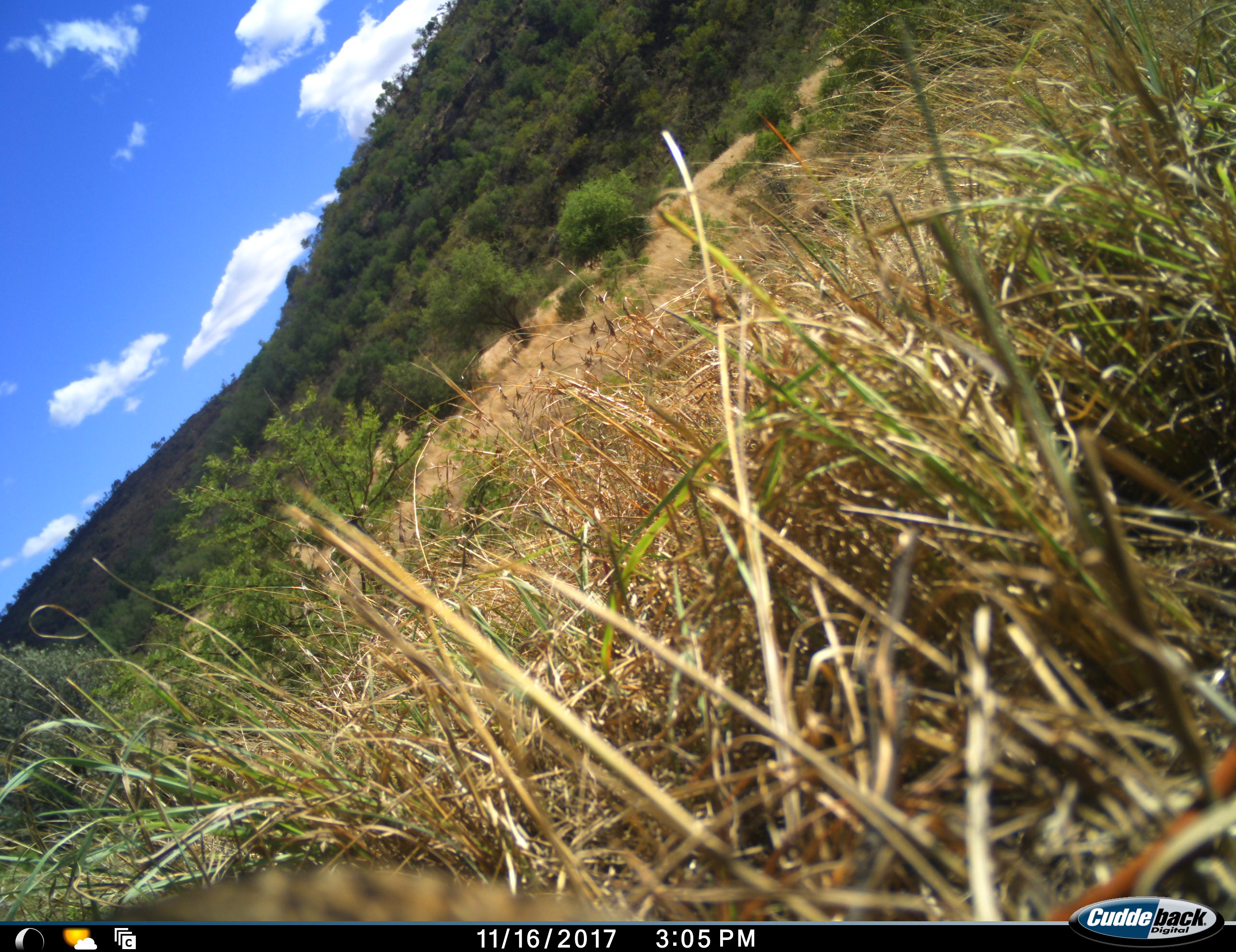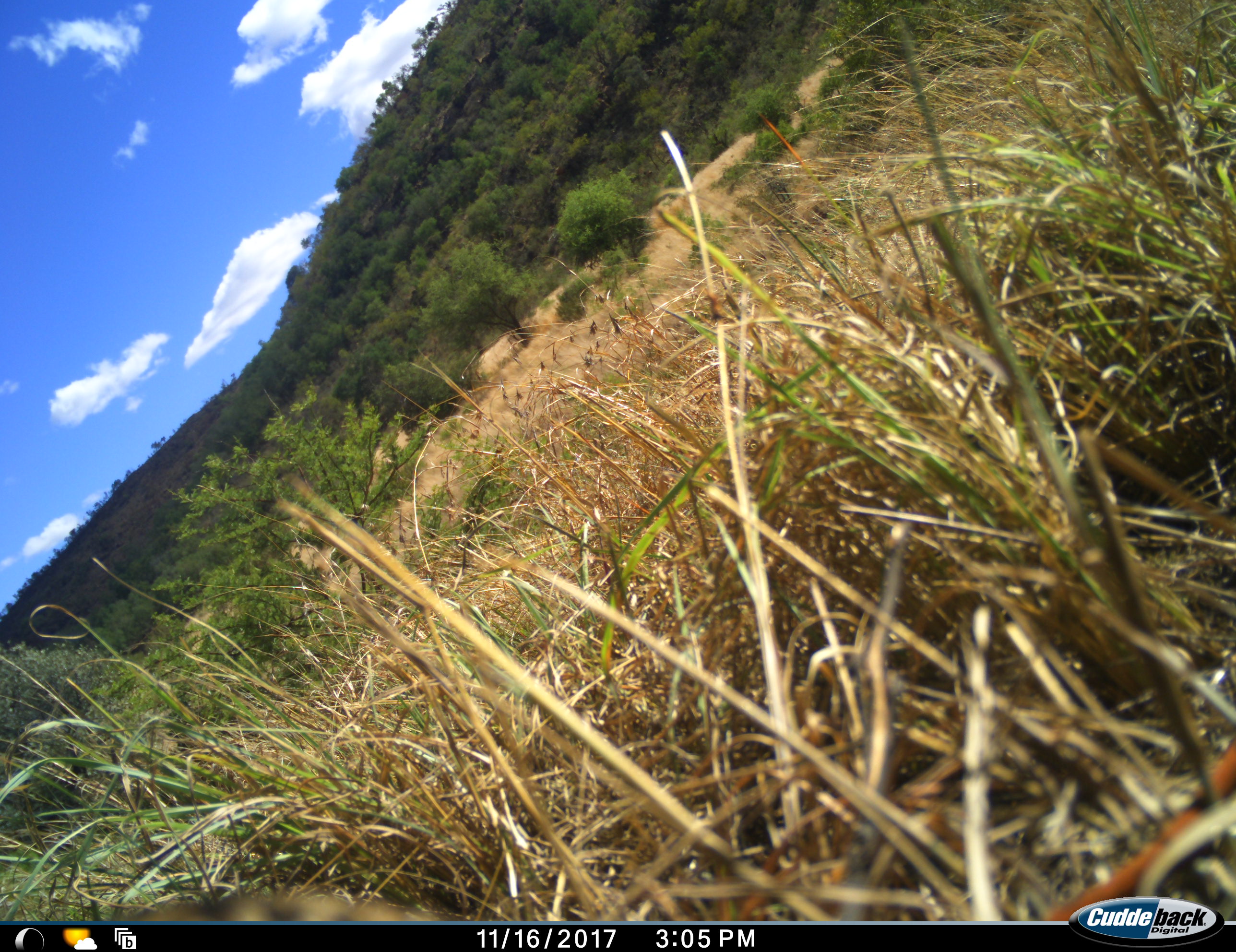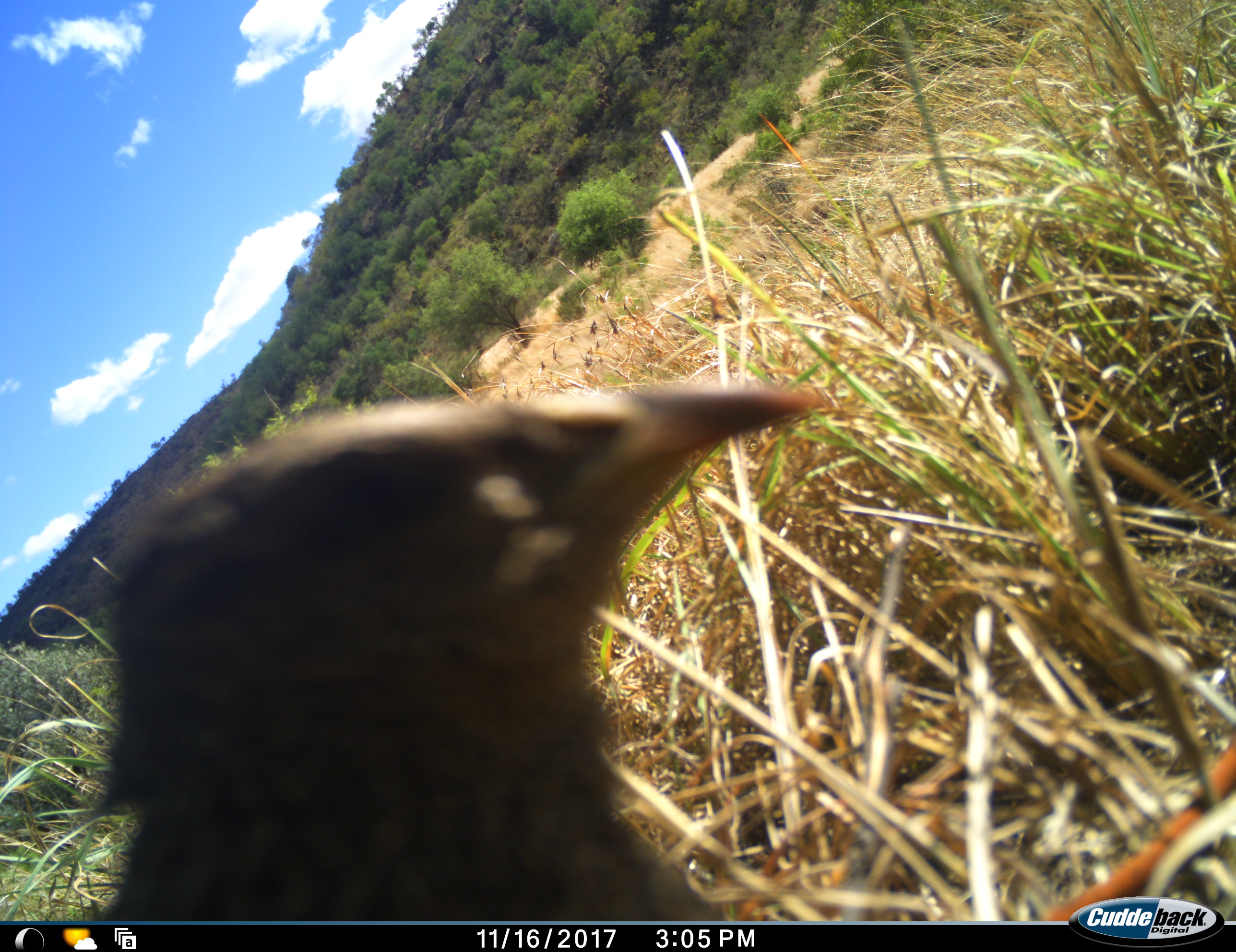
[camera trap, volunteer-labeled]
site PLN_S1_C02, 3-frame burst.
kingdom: Animalia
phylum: Chordata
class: Aves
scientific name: Aves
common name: bird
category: birdother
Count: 1.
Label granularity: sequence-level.